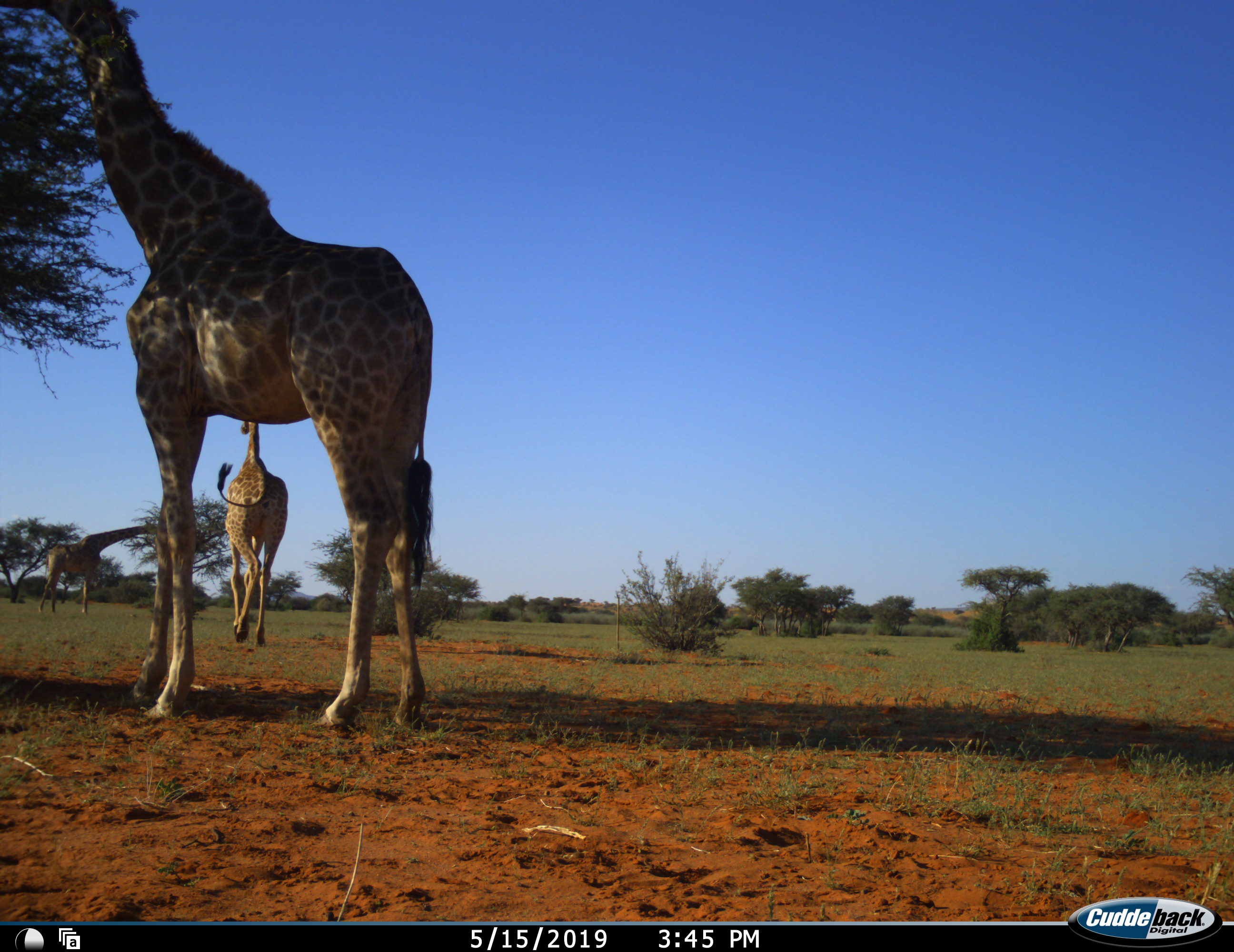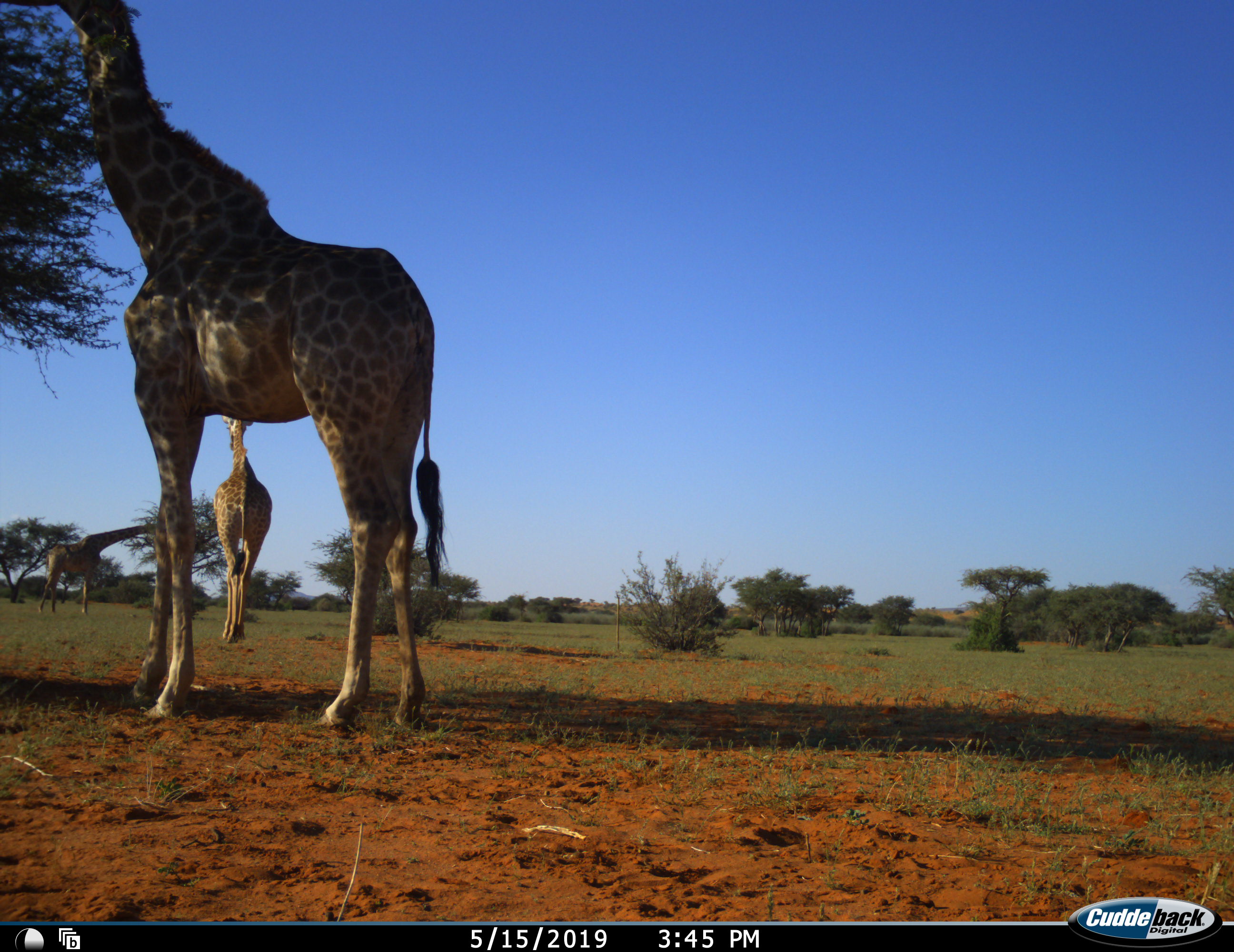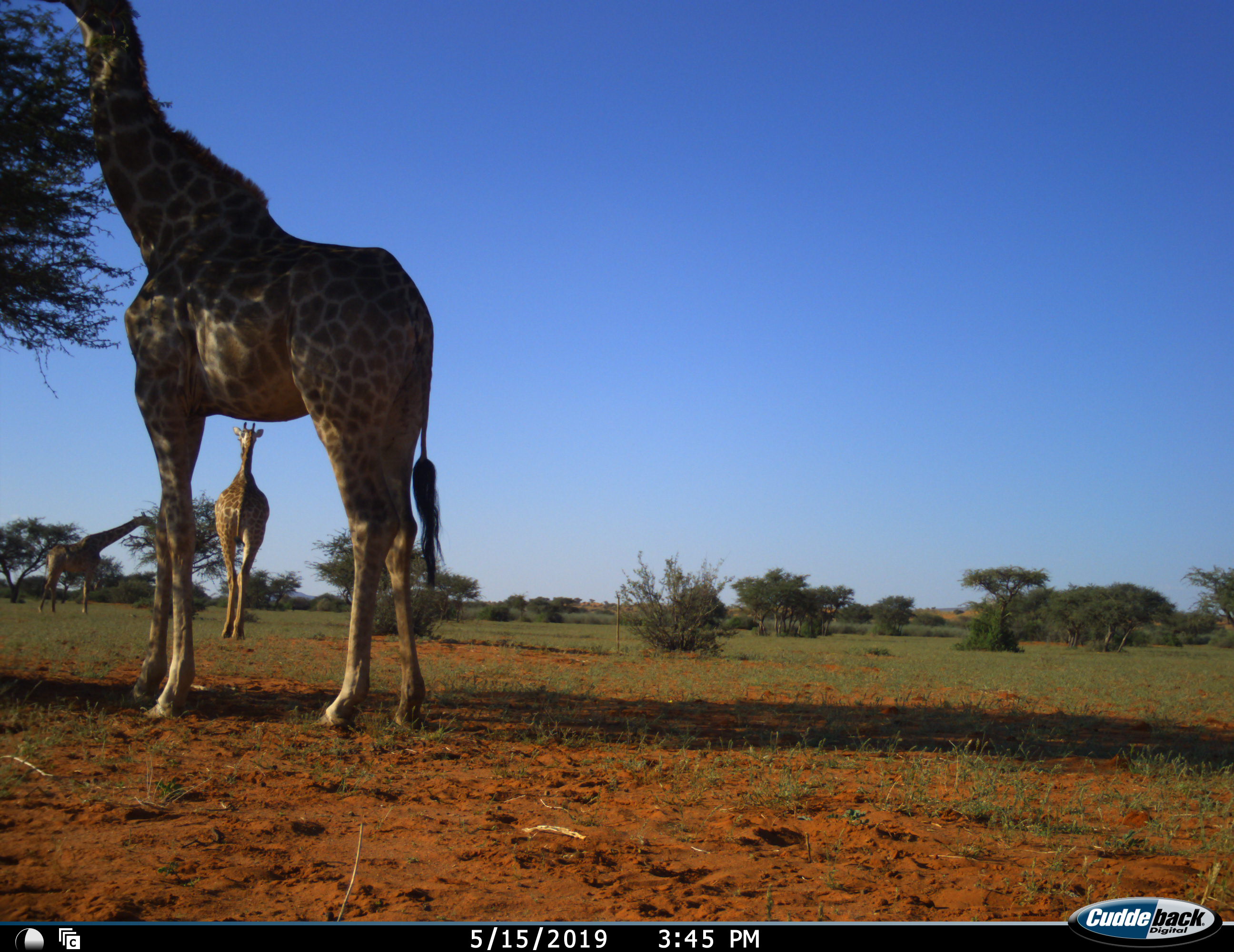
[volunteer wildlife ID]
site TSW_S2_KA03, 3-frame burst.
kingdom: Animalia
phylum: Chordata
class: Mammalia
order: Artiodactyla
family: Giraffidae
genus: Giraffa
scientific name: Giraffa camelopardalis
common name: giraffe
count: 3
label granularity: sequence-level